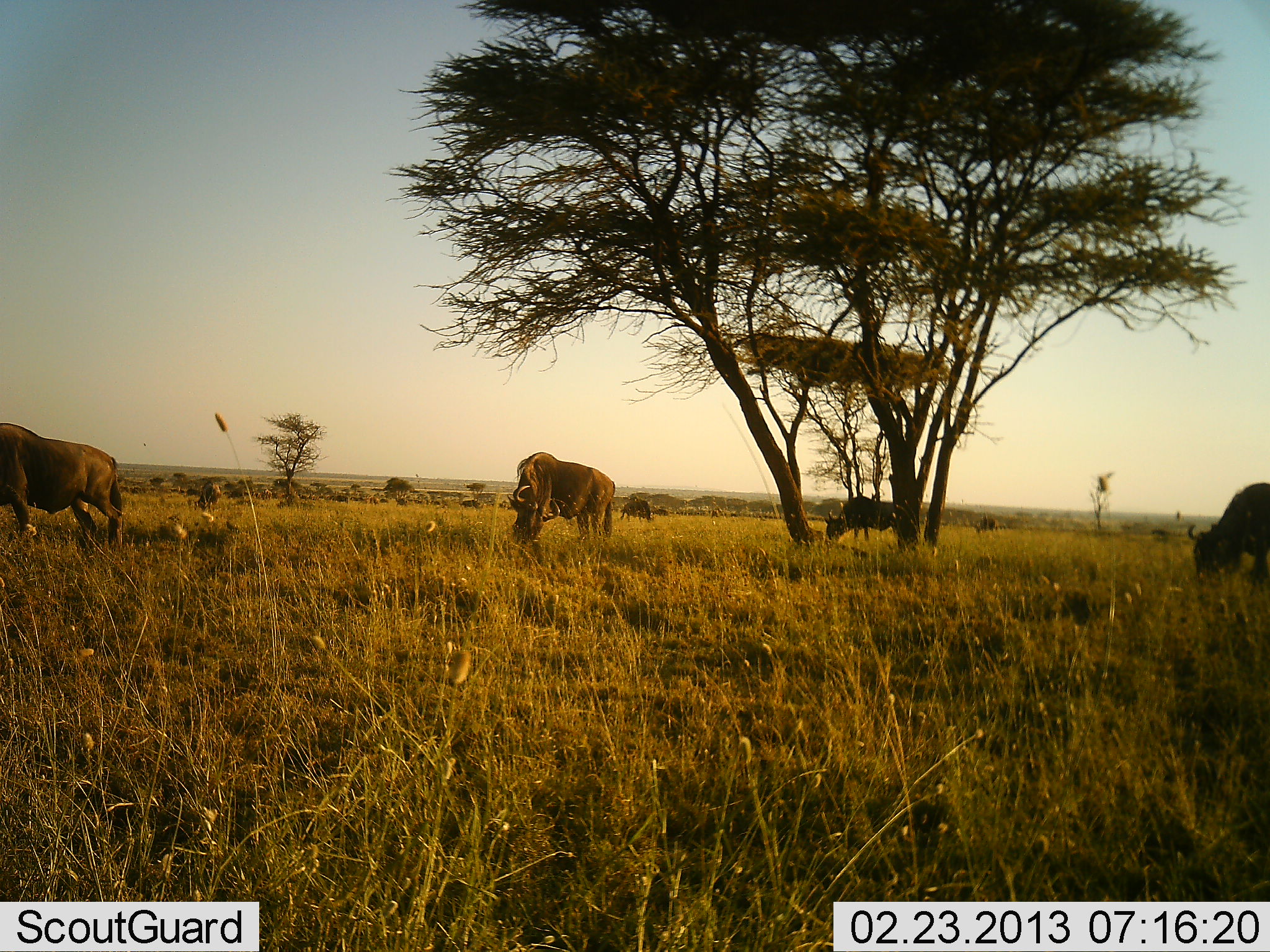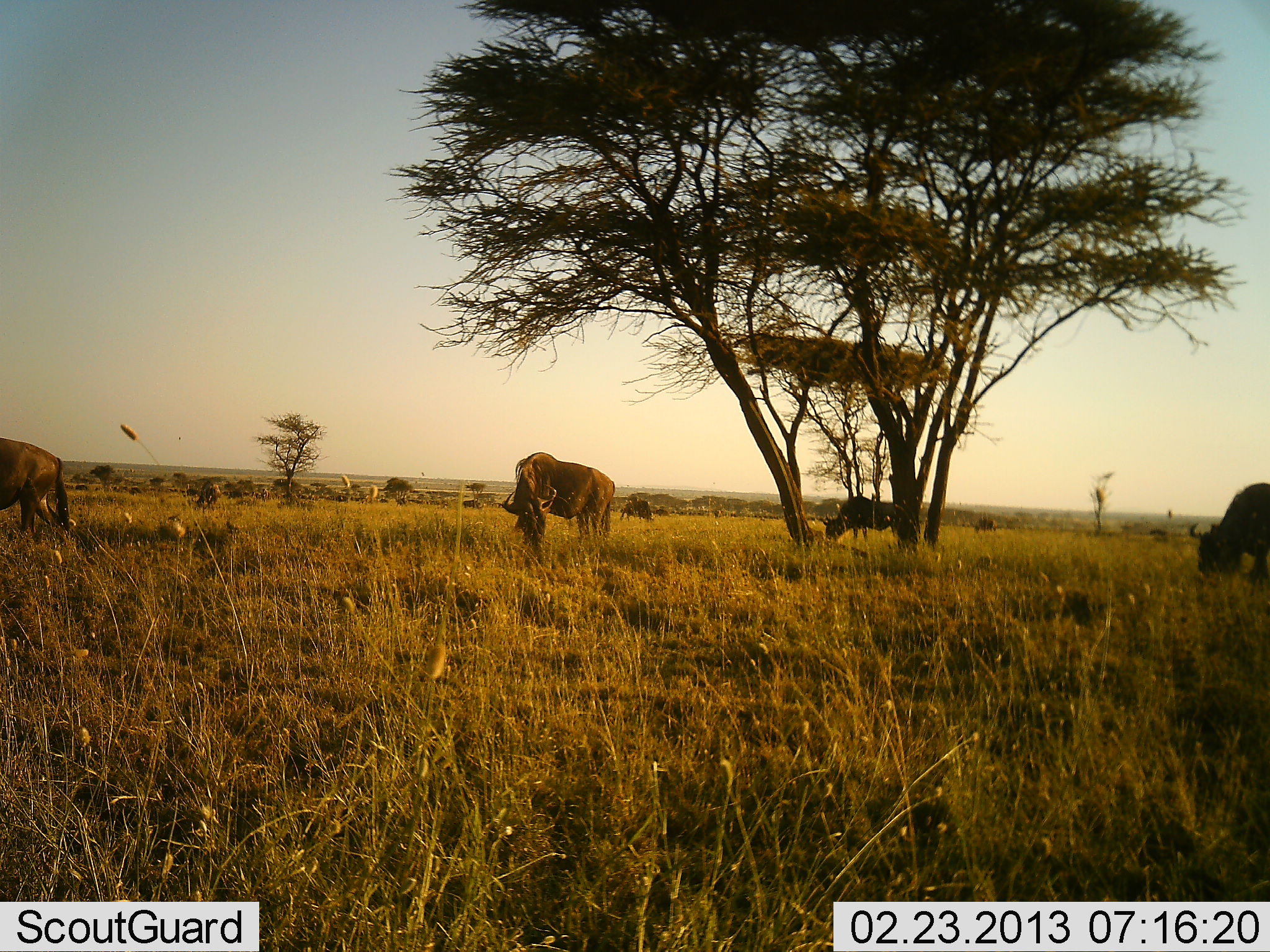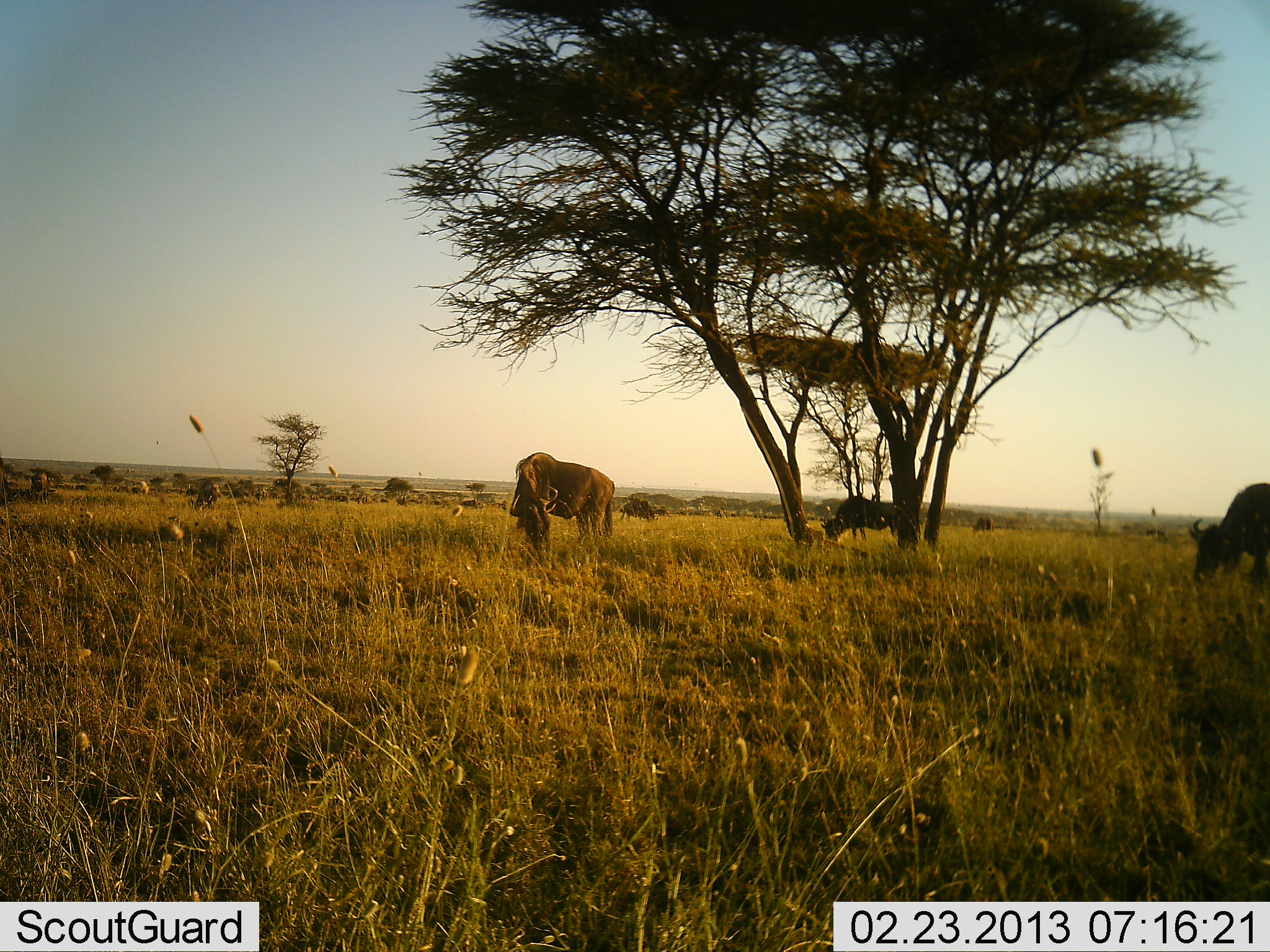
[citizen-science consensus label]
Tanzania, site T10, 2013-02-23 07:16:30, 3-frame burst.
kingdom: Animalia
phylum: Chordata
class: Mammalia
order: Artiodactyla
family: Bovidae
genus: Connochaetes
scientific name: Connochaetes taurinus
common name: blue wildebeest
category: wildebeest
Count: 6.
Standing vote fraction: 39%.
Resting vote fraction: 4%.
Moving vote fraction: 30%.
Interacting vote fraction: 4%.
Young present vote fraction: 0%.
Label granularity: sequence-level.